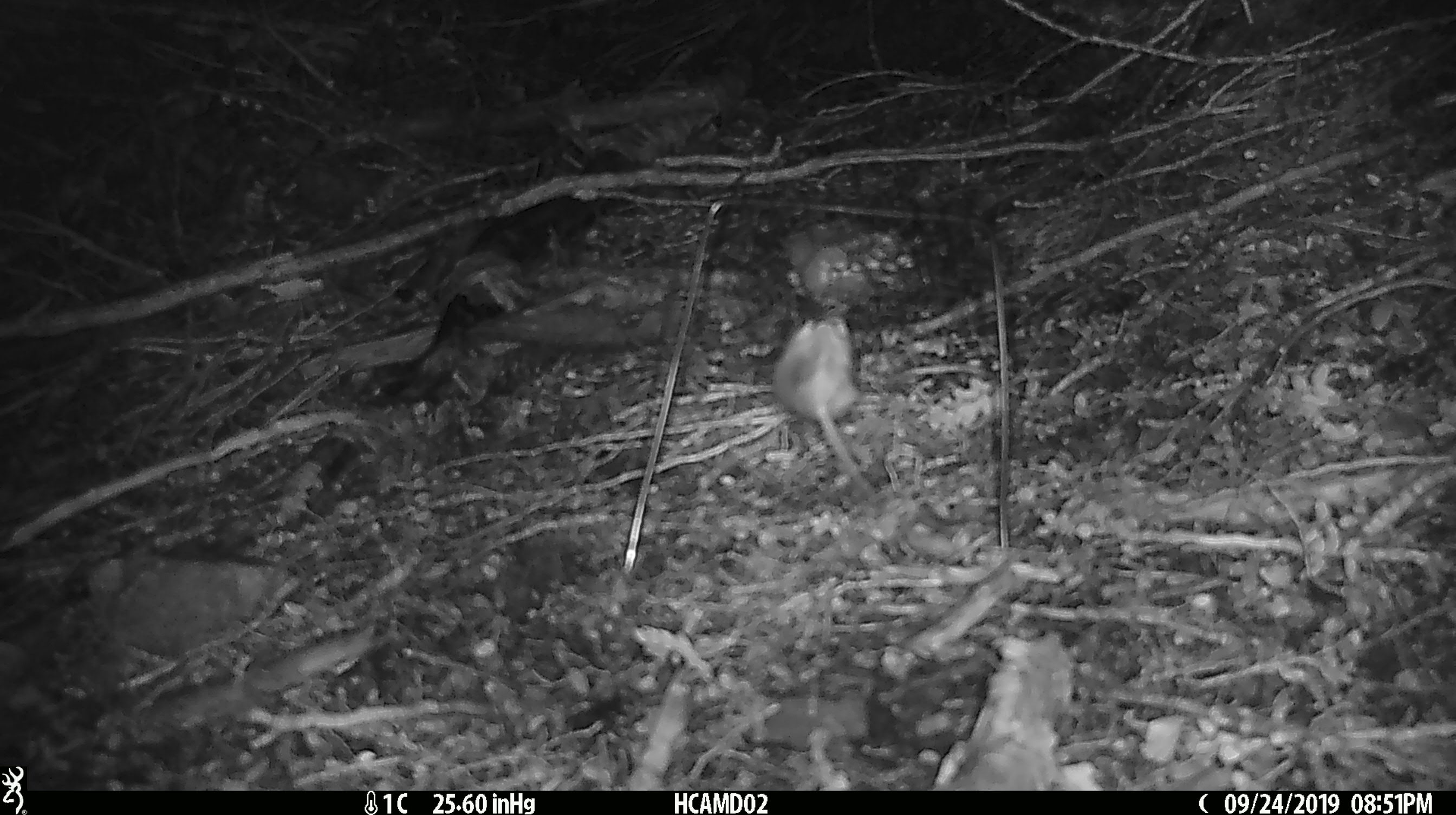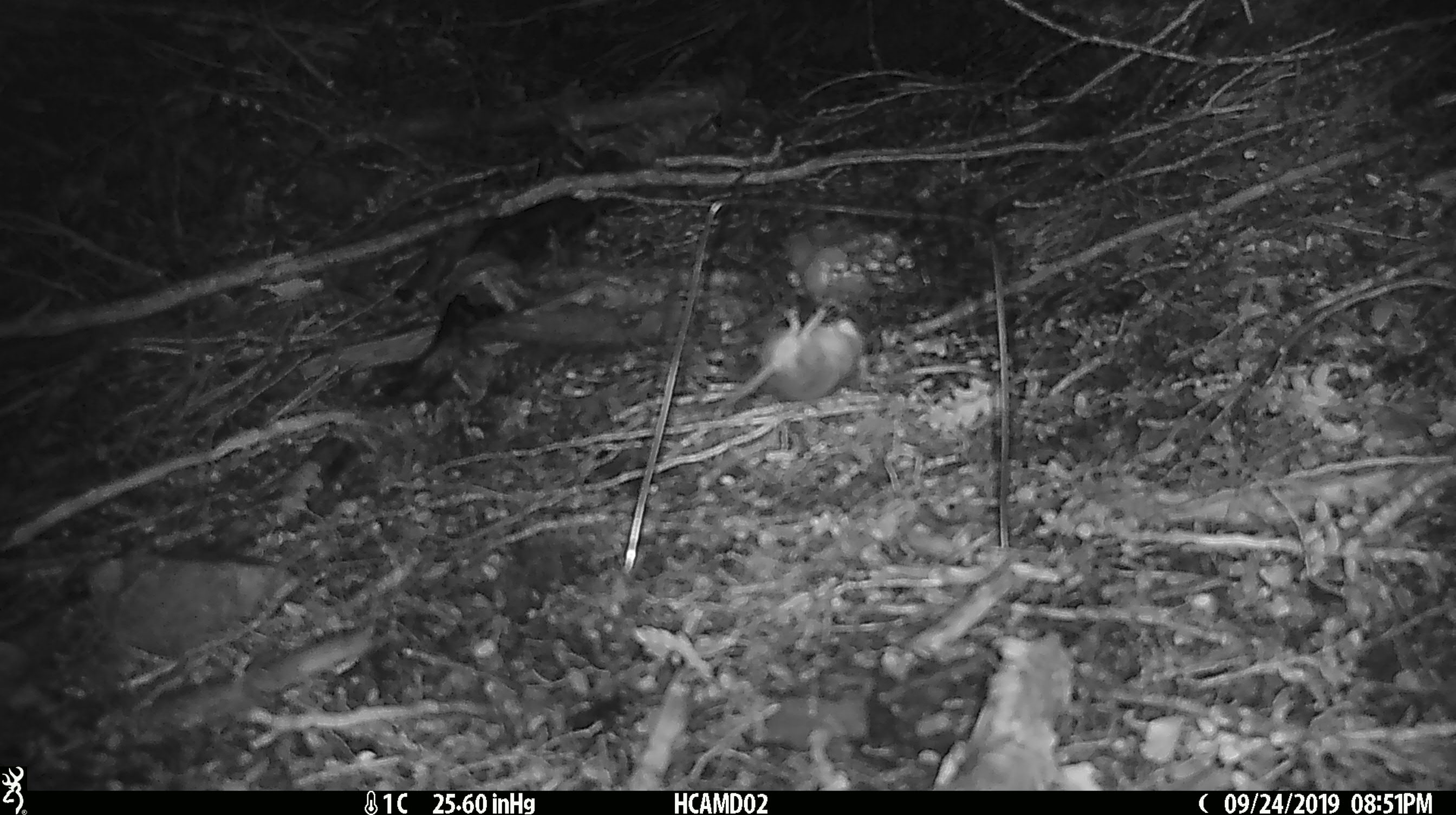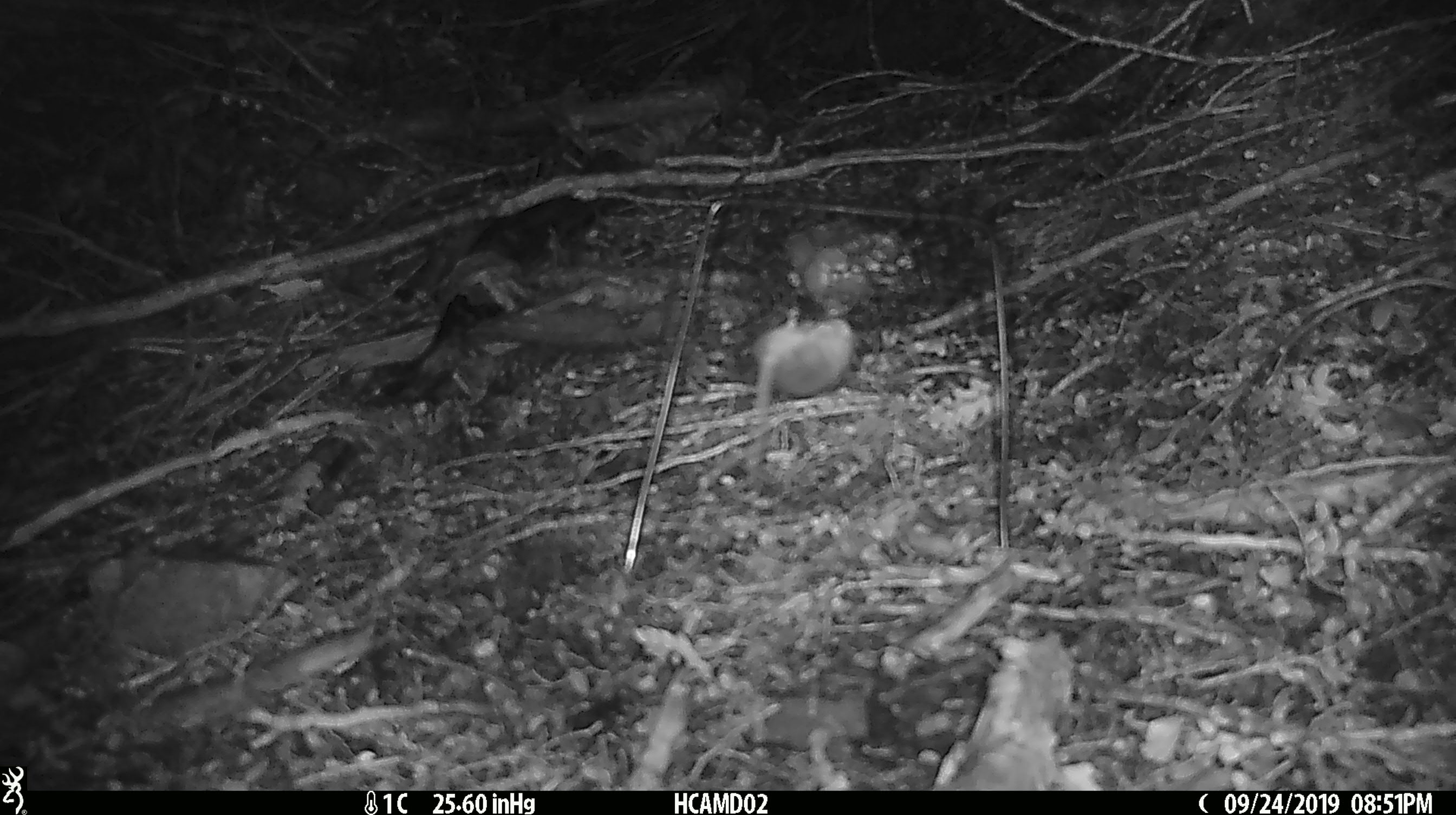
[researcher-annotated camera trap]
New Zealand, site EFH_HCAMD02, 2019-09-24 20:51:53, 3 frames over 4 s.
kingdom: Animalia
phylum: Chordata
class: Mammalia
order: Rodentia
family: Muridae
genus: Mus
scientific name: Mus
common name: mouse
Mouse (Mus).